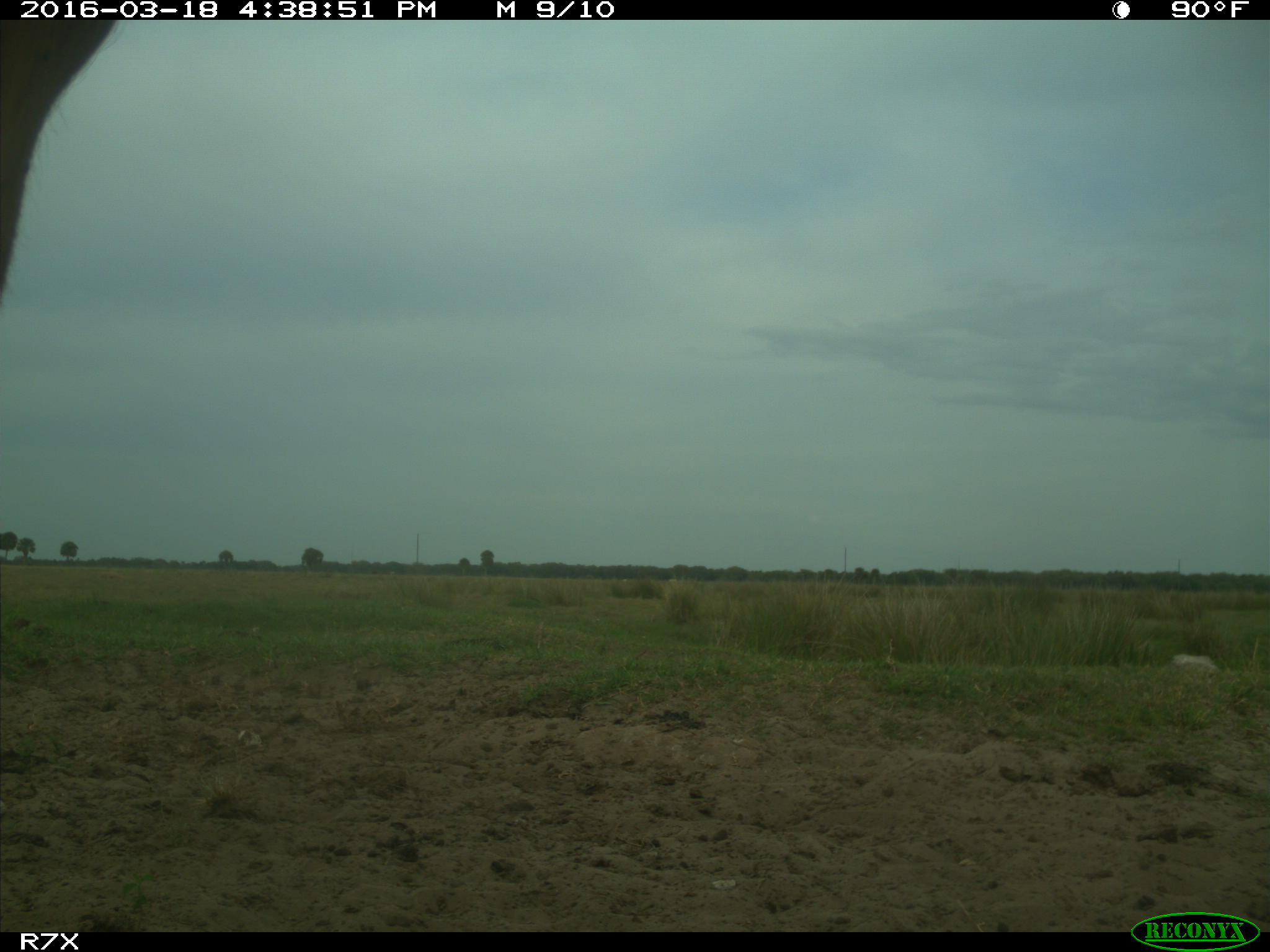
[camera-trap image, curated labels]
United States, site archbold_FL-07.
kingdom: Animalia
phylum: Chordata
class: Mammalia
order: Artiodactyla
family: Bovidae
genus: Bos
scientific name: Bos taurus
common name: domestic cow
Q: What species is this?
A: Bos taurus (domestic cow).